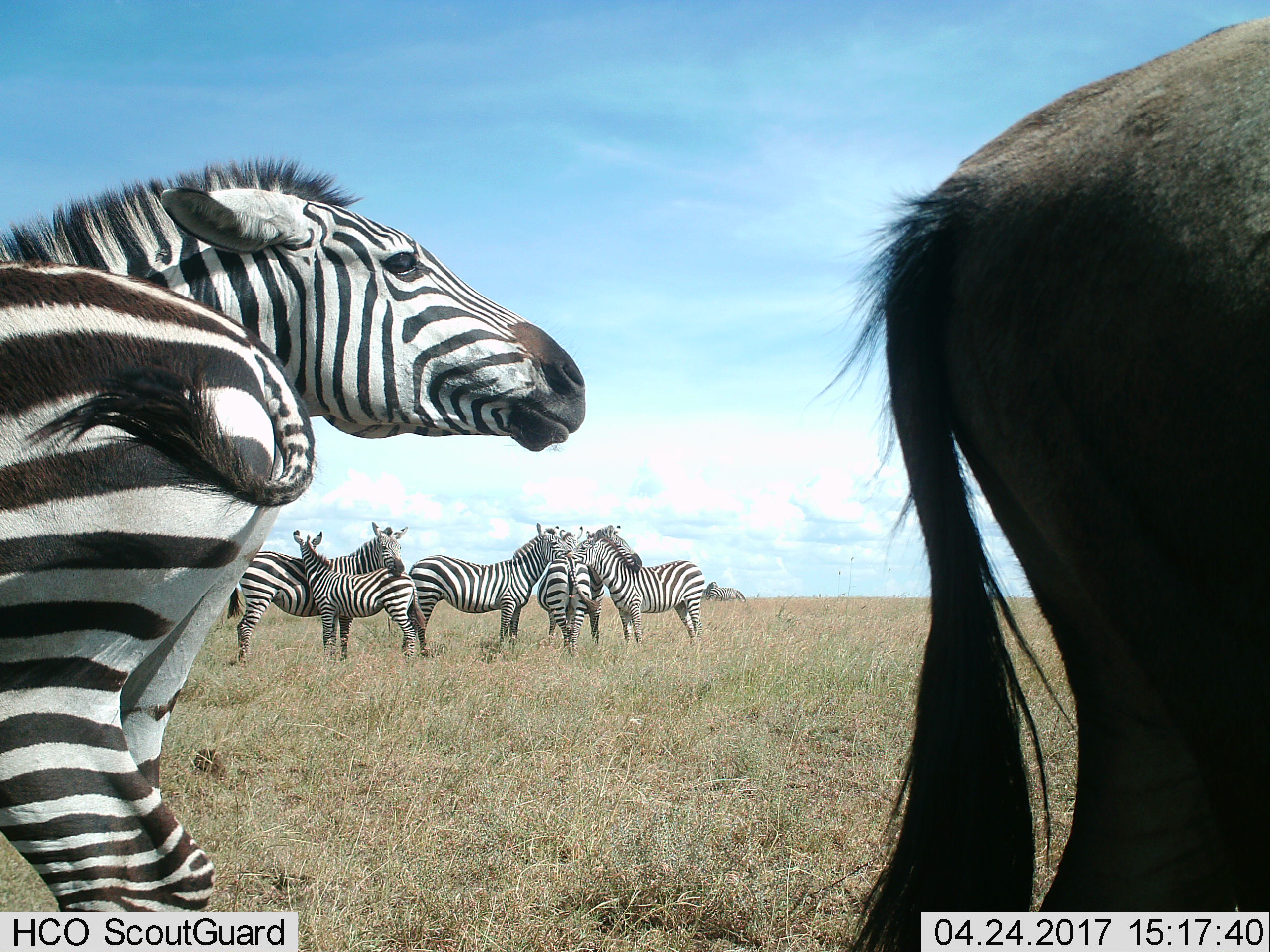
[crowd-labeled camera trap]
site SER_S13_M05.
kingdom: Animalia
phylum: Chordata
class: Mammalia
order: Perissodactyla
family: Equidae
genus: Equus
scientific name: Equus quagga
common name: plains zebra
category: zebraplains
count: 7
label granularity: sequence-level